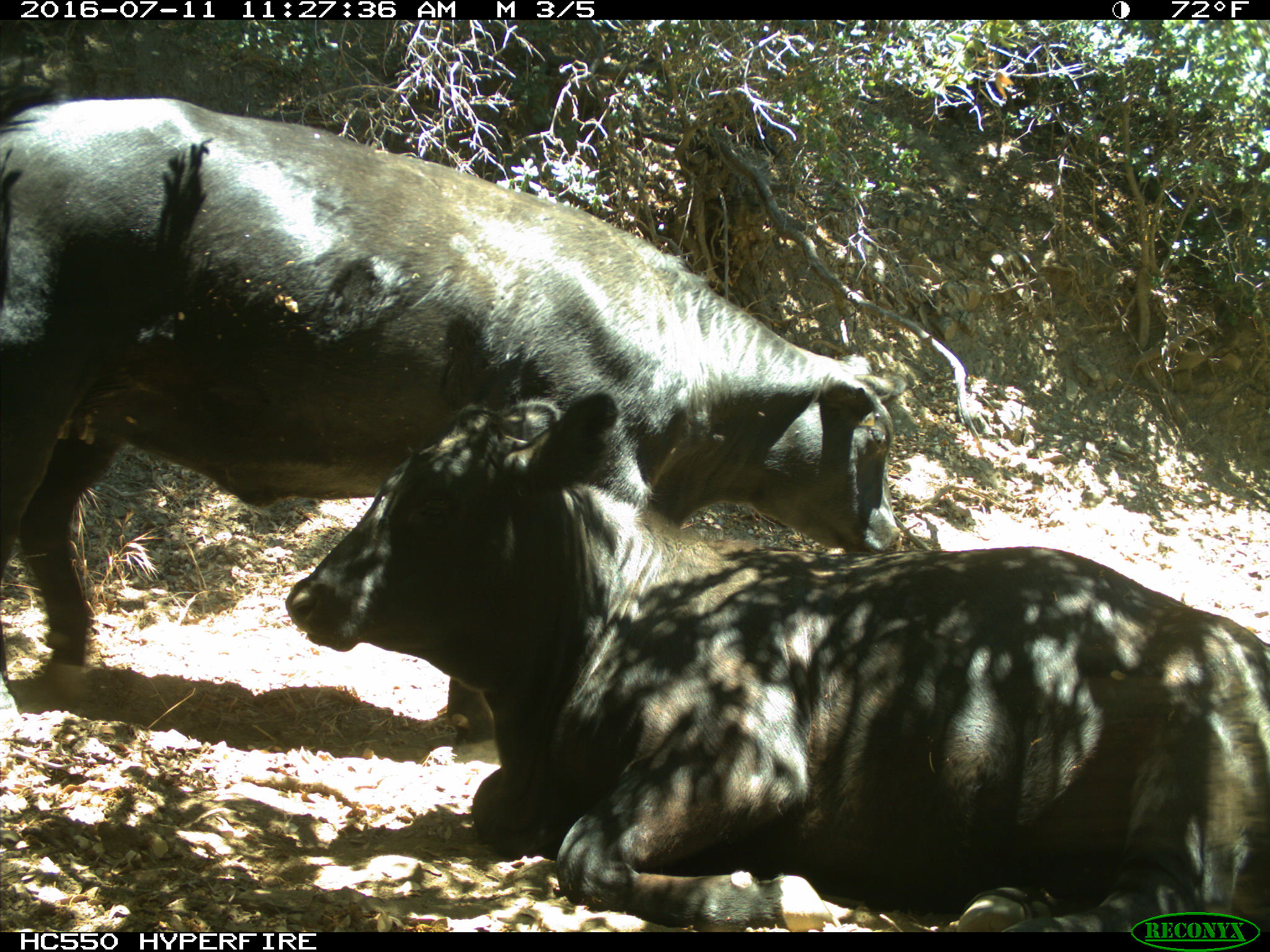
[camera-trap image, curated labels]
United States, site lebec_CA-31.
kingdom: Animalia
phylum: Chordata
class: Mammalia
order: Artiodactyla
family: Bovidae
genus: Bos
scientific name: Bos taurus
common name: domestic cow